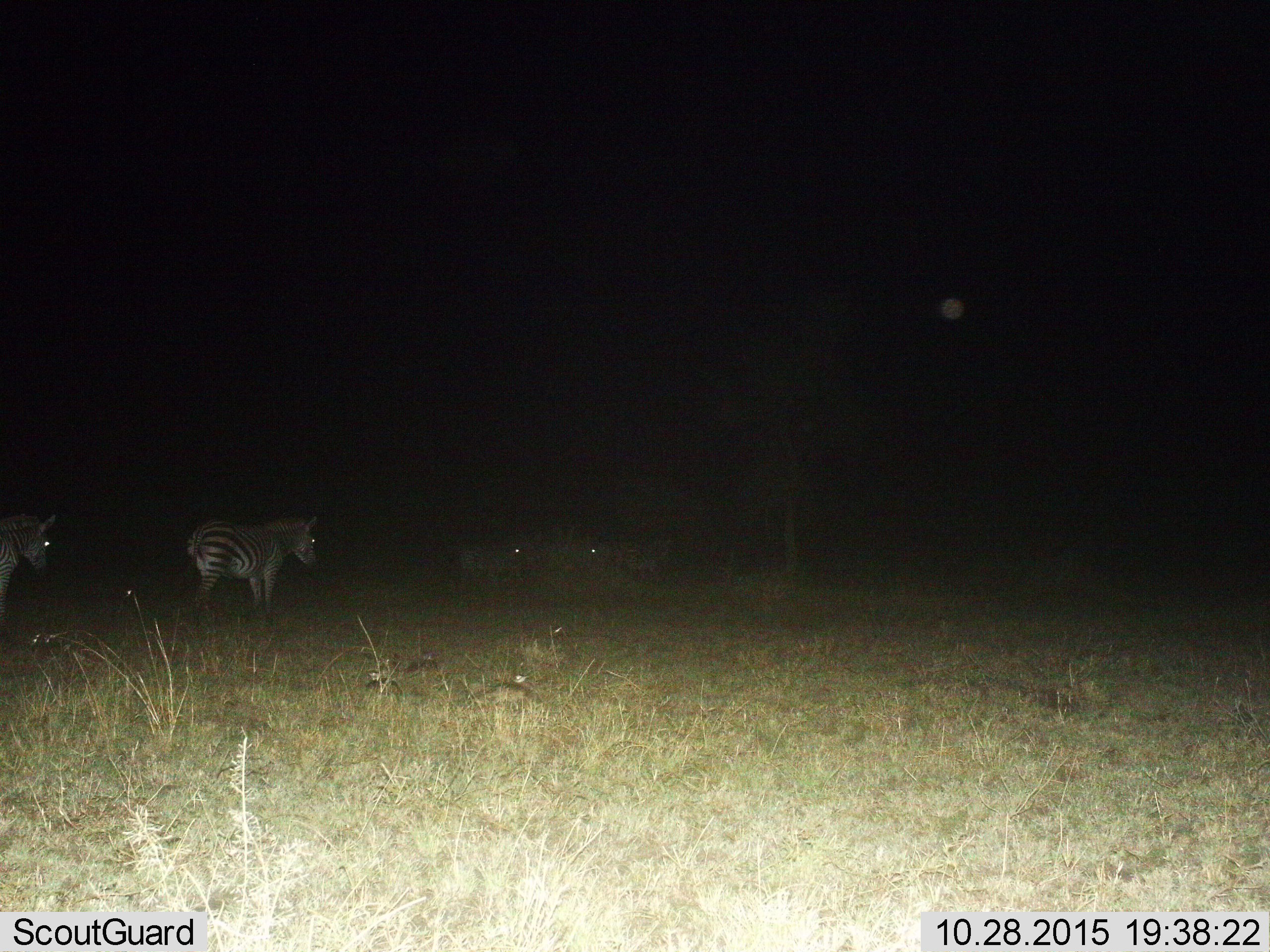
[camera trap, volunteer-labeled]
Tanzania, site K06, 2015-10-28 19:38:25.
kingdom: Animalia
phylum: Chordata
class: Mammalia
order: Perissodactyla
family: Equidae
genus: Equus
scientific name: Equus quagga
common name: plains zebra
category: zebra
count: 4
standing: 70%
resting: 20%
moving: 40%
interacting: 0%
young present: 0%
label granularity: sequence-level